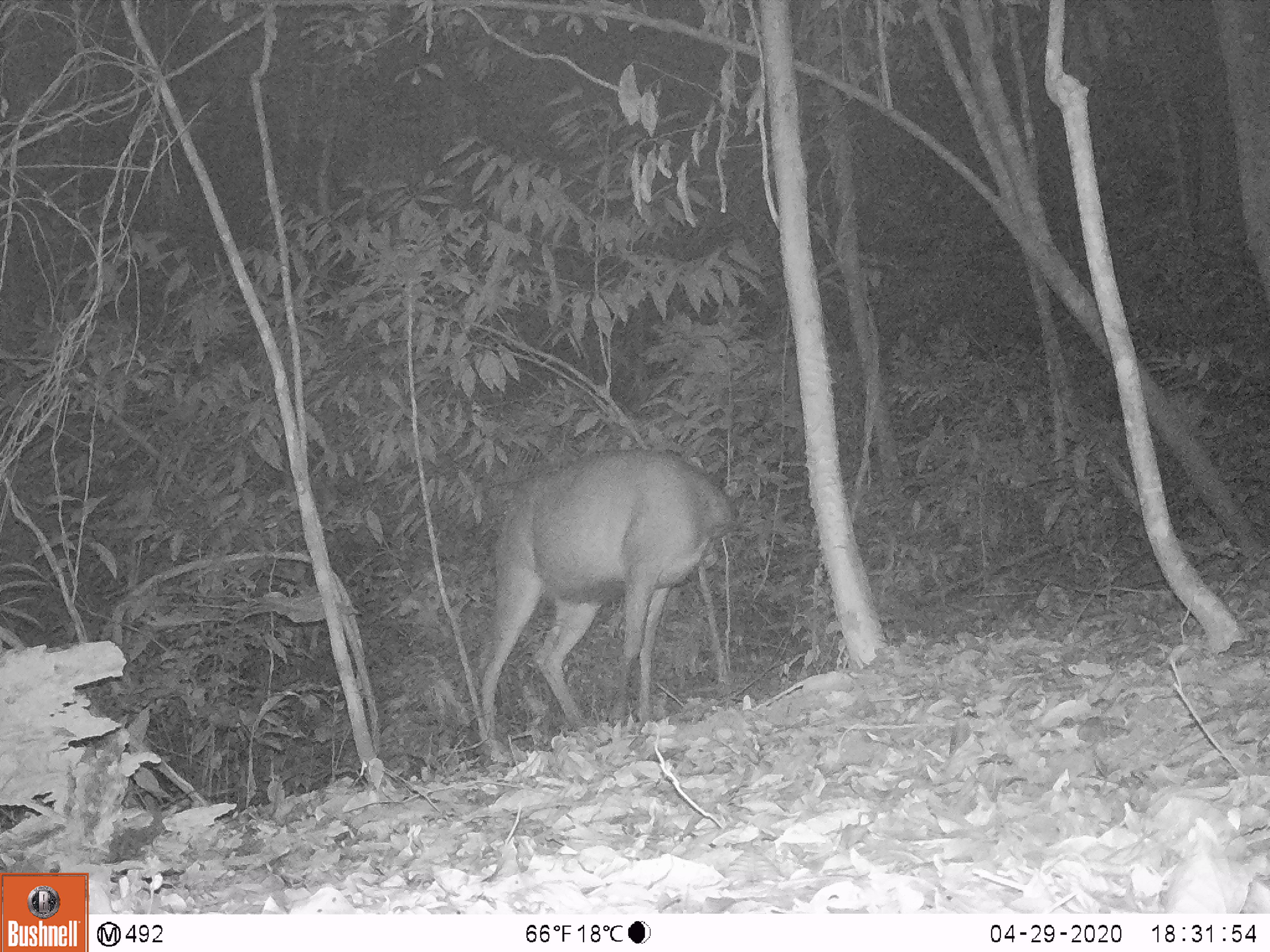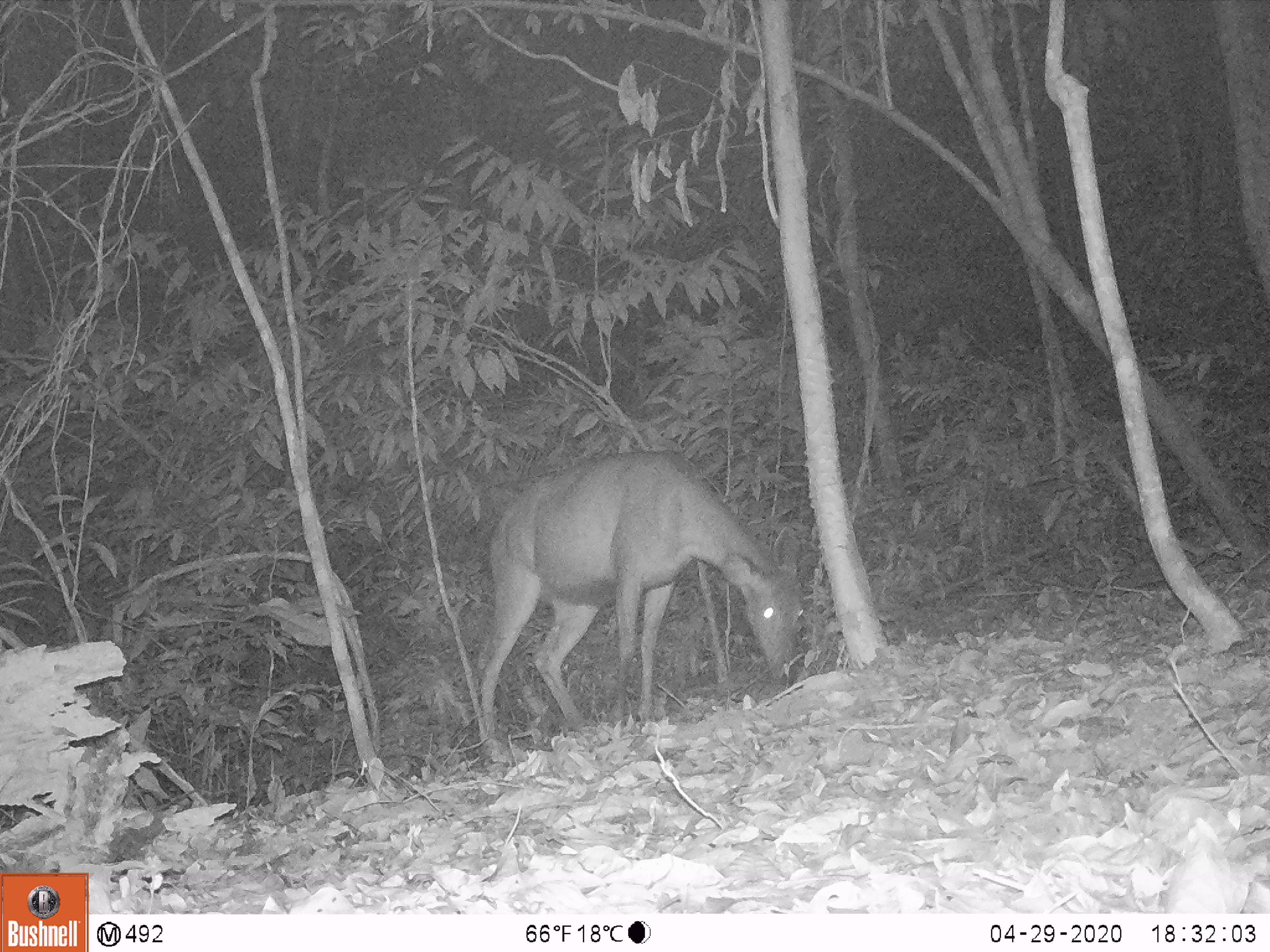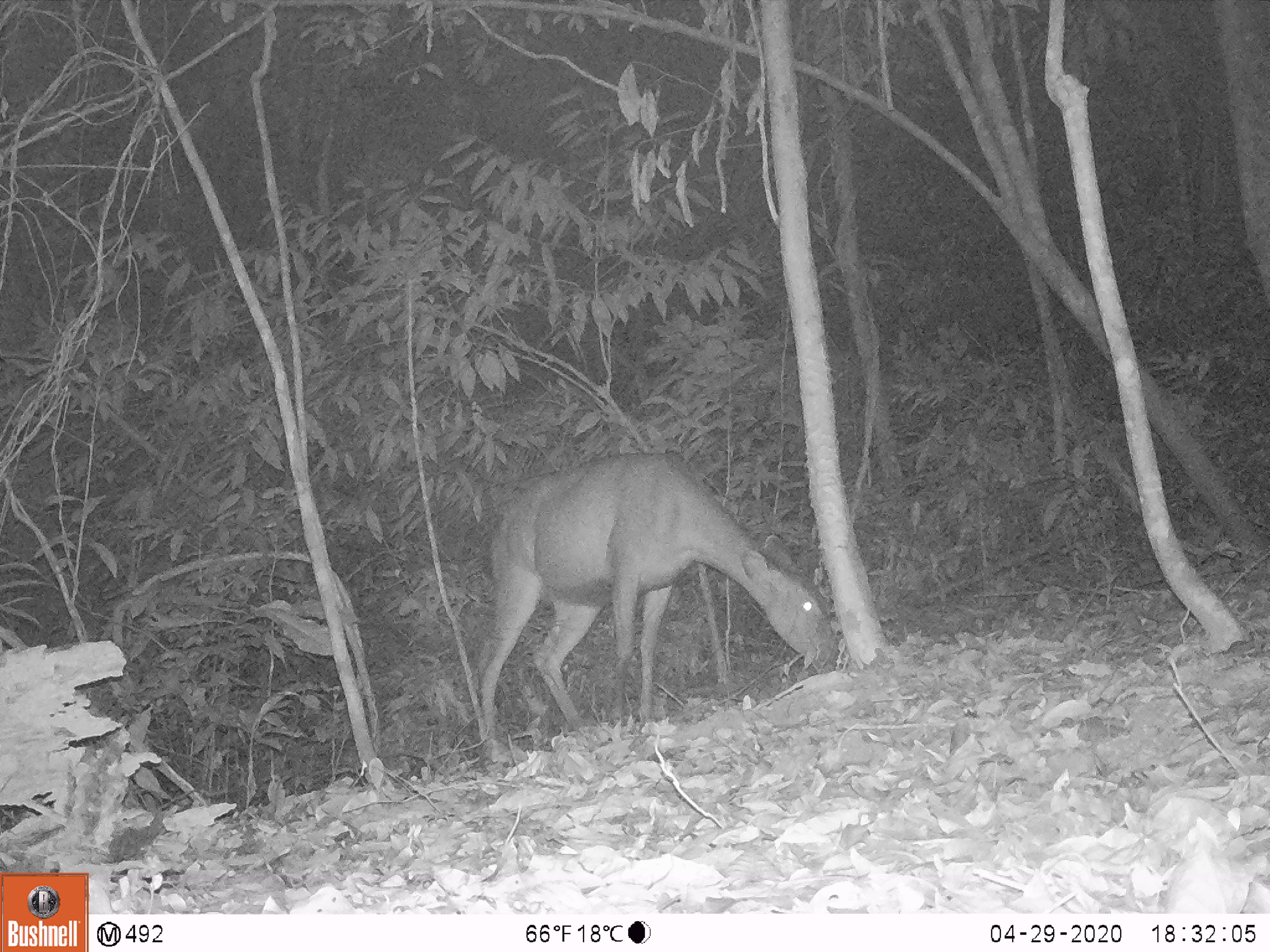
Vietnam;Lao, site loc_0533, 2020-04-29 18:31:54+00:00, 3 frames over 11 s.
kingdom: Animalia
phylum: Chordata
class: Mammalia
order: Artiodactyla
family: Cervidae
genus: Rusa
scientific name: Rusa unicolor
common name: sambar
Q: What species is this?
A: Sambar (Rusa unicolor).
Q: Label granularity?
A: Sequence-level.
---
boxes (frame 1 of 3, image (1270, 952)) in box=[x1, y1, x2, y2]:
sambar: box=[480, 447, 739, 761]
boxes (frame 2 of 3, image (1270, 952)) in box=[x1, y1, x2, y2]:
sambar: box=[477, 447, 804, 753]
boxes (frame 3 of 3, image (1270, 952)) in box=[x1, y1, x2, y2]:
sambar: box=[481, 451, 837, 749]